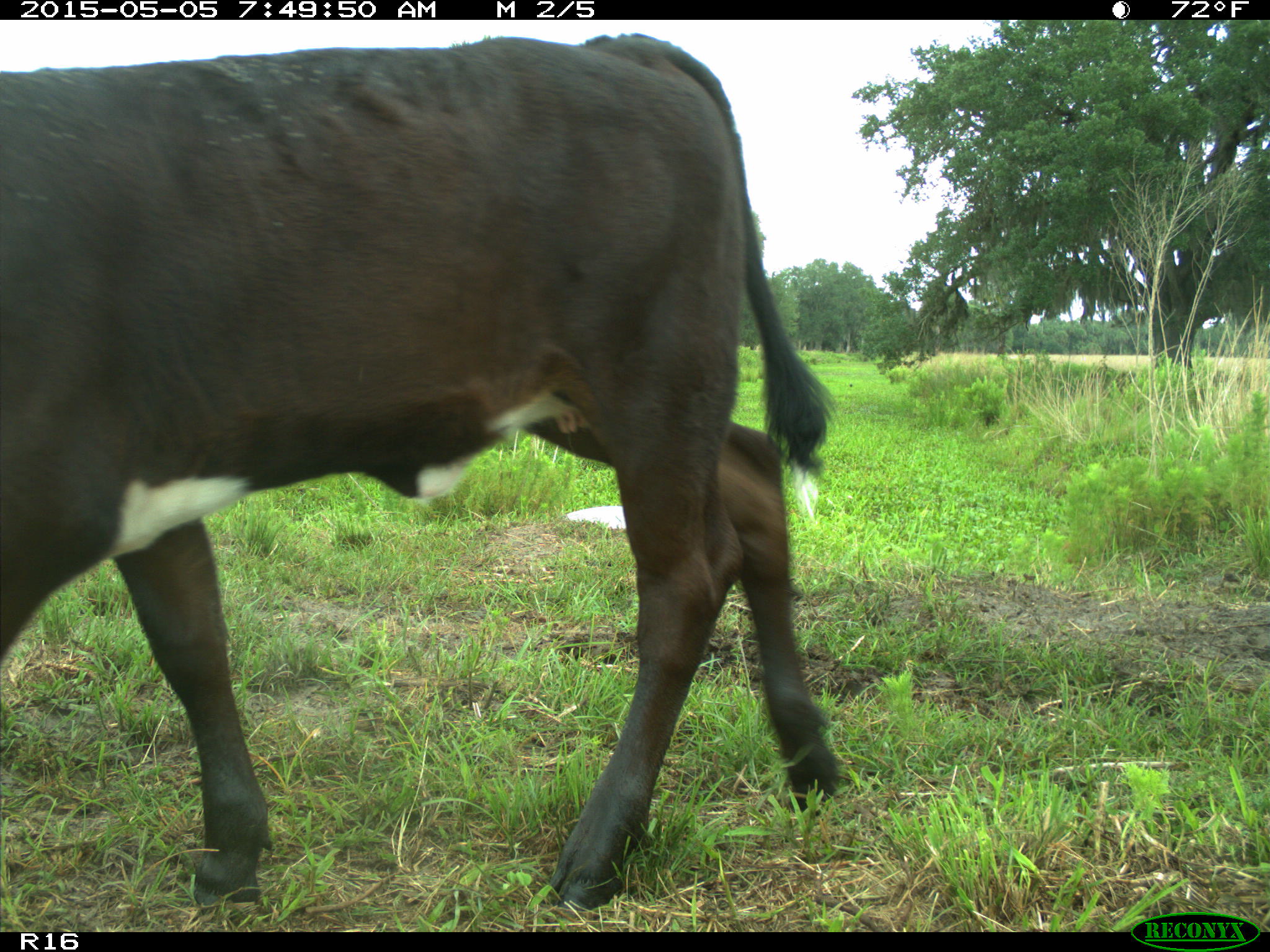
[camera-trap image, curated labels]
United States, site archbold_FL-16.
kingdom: Animalia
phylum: Chordata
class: Mammalia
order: Artiodactyla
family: Bovidae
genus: Bos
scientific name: Bos taurus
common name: domestic cow